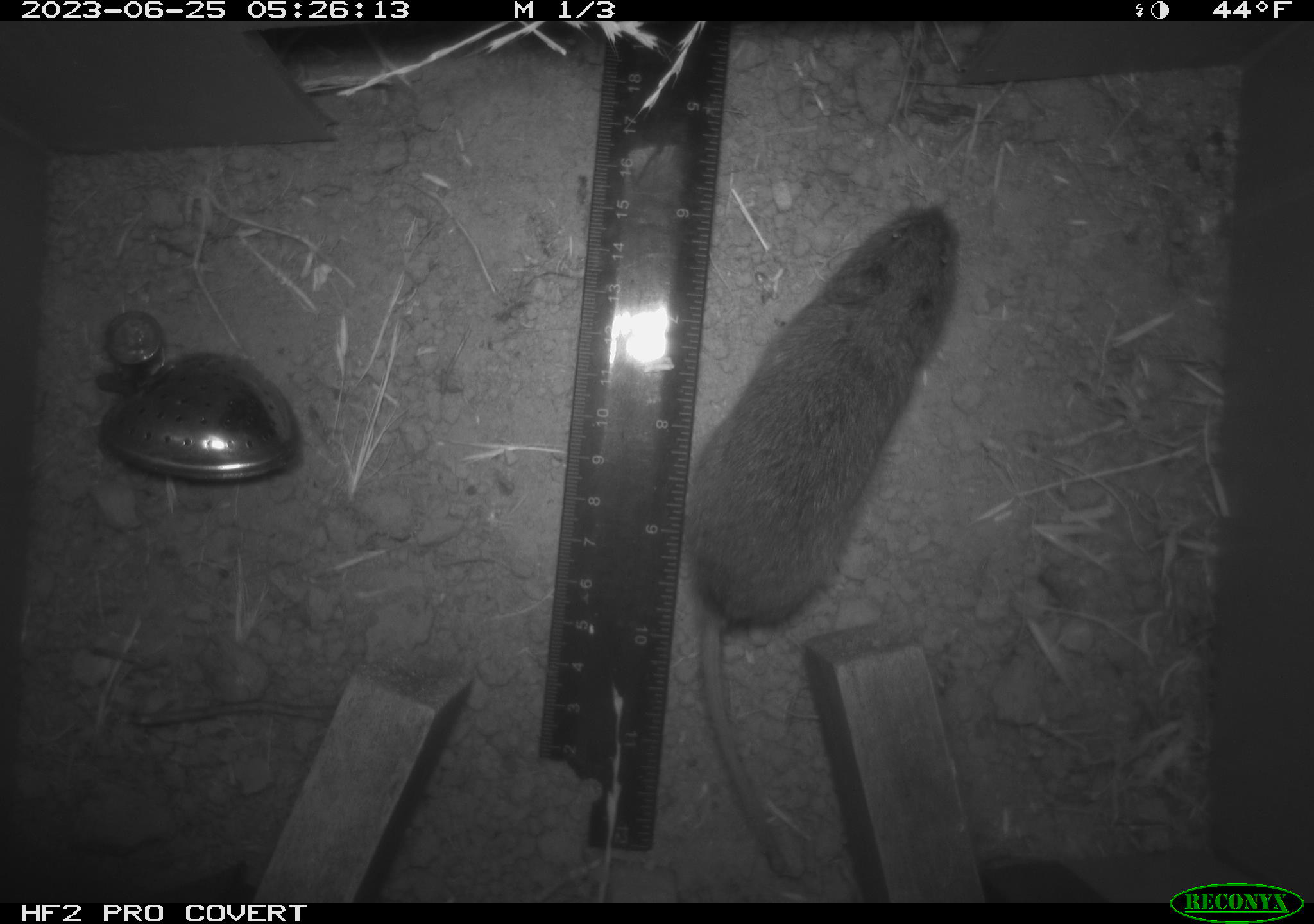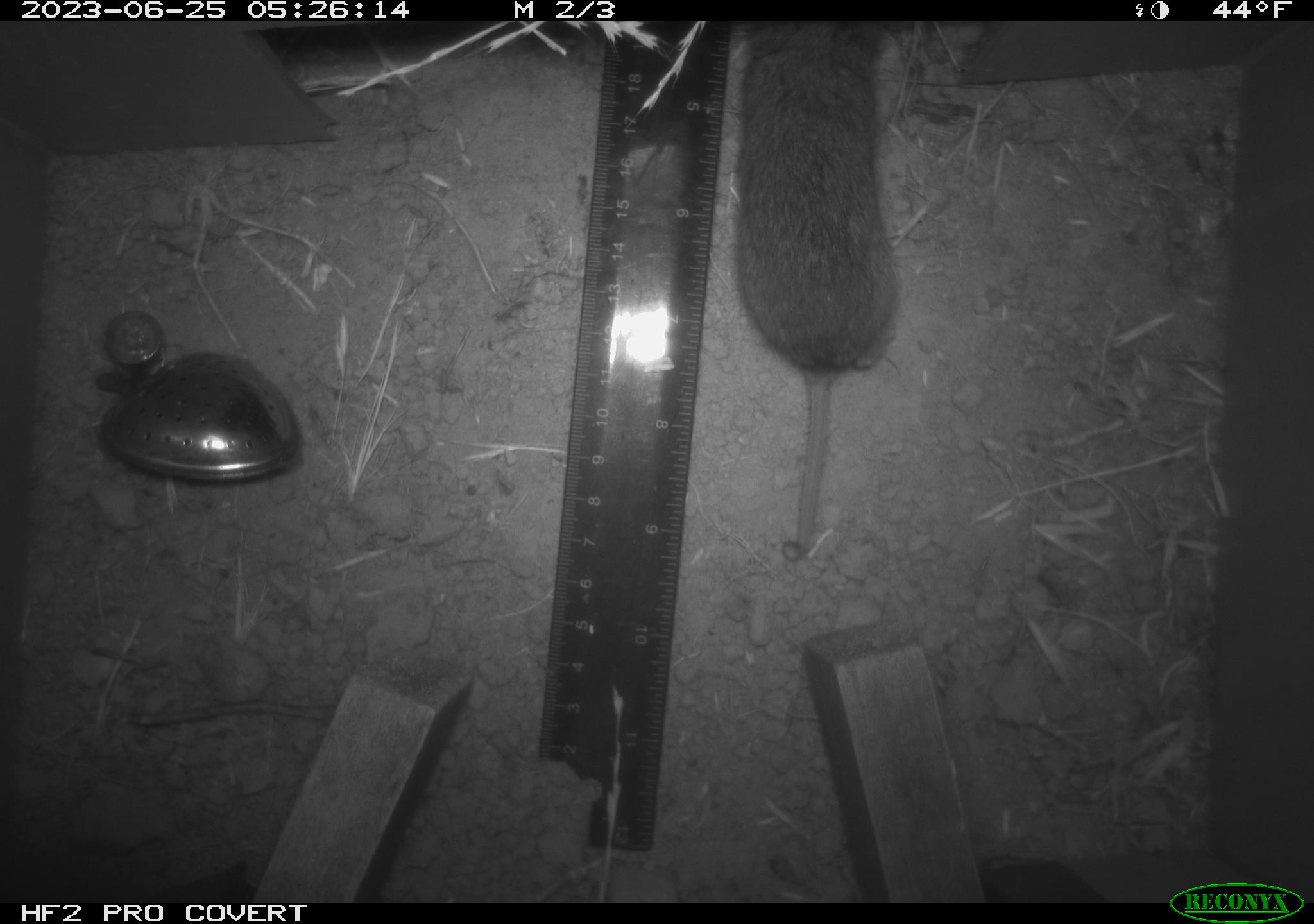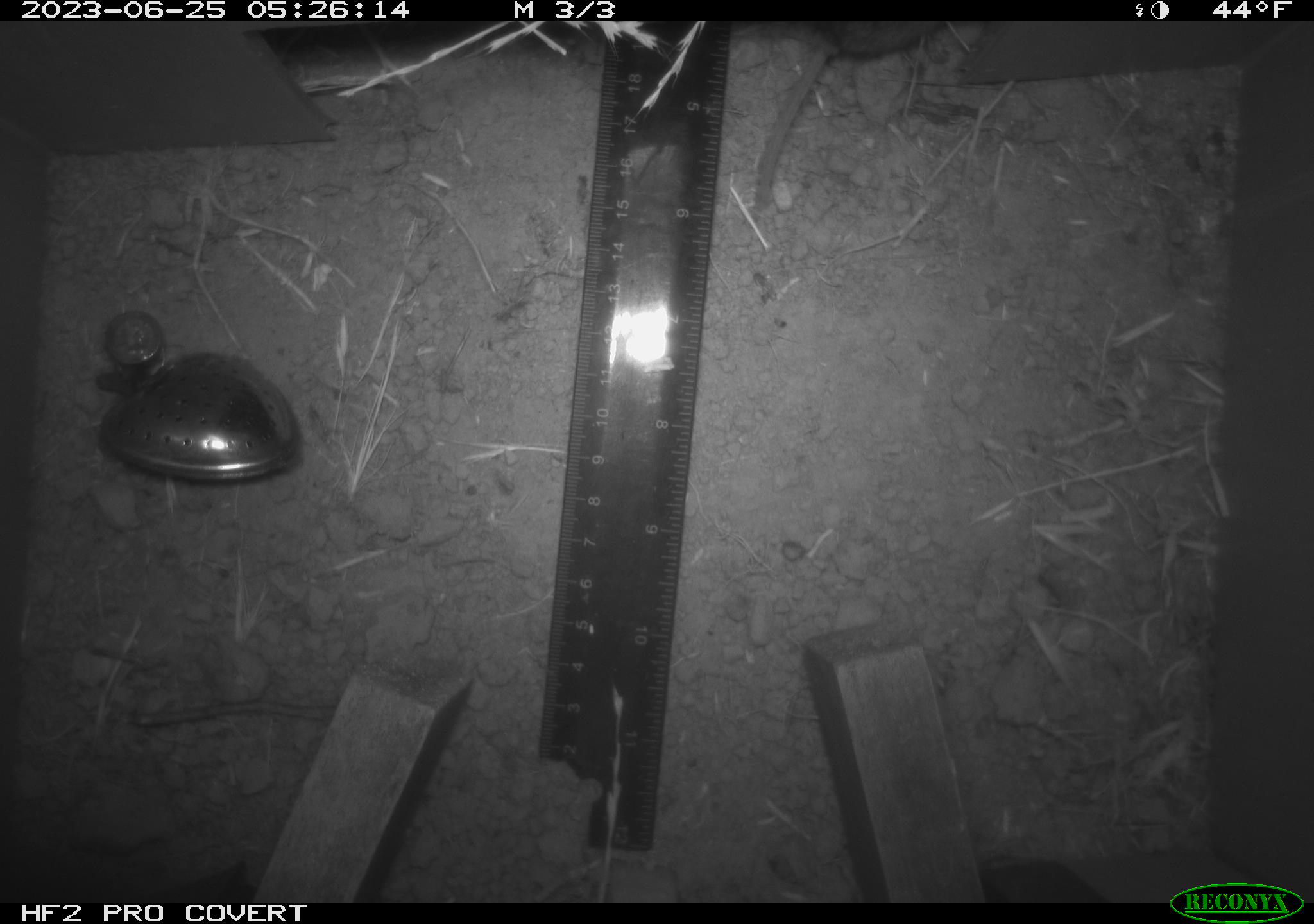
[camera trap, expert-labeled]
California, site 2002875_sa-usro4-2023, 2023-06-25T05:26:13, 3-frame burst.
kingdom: Animalia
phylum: Chordata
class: Mammalia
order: Rodentia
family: Cricetidae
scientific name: Arvicolinae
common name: voles, lemmings, and muskrats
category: arvicolinae subfamily